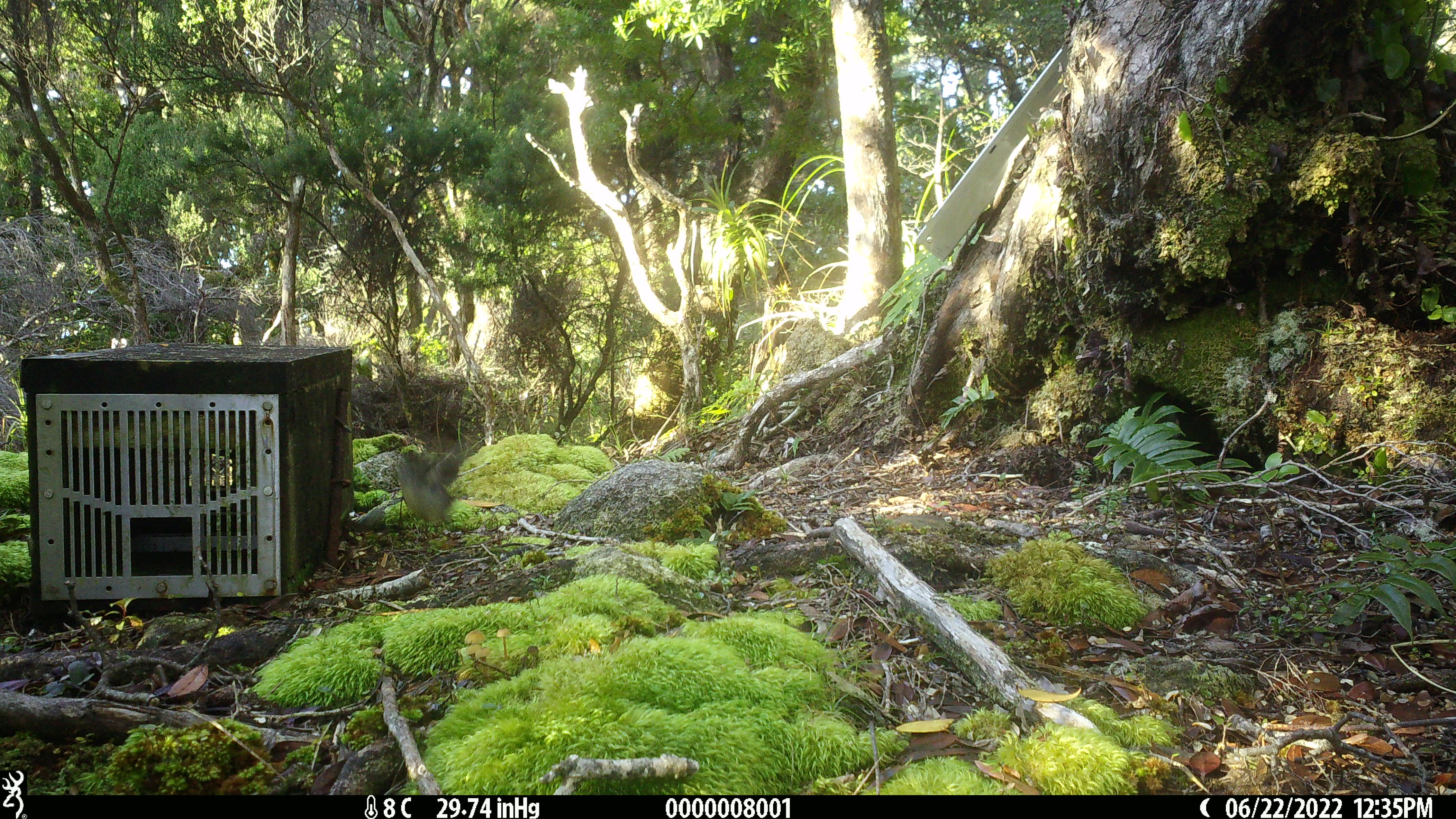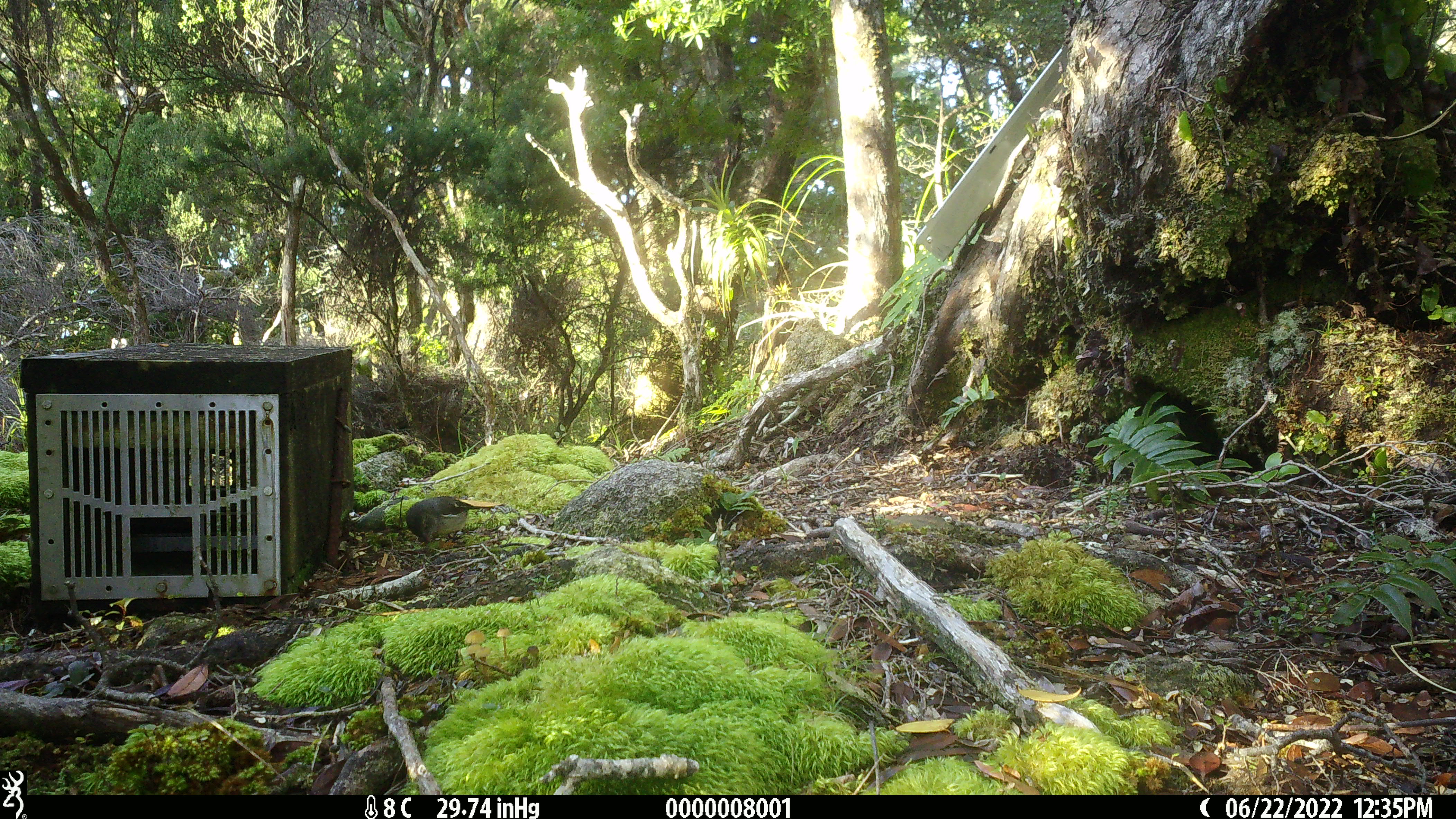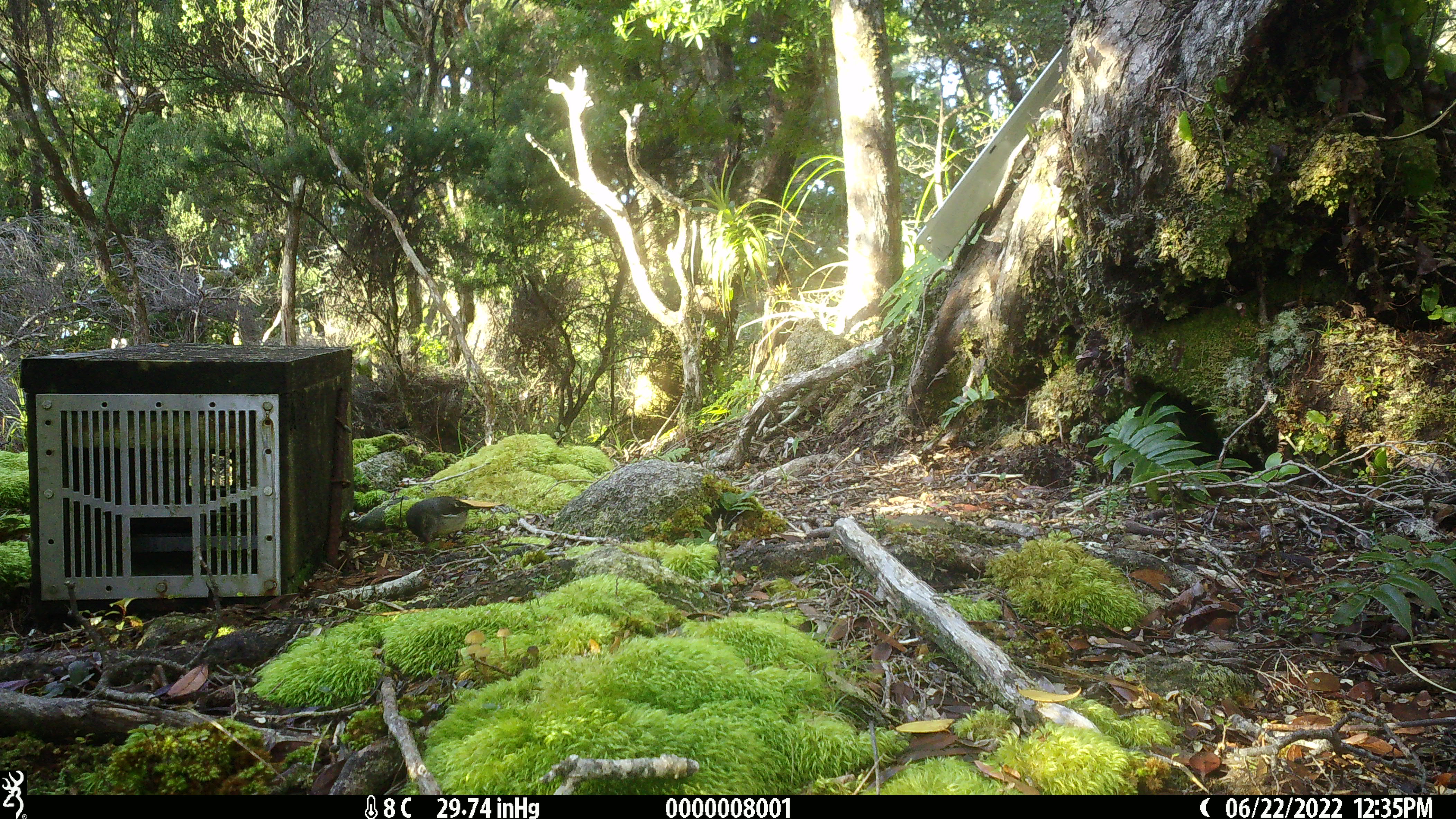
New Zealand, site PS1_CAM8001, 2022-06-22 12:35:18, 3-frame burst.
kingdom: Animalia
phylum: Chordata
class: Aves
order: Passeriformes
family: Petroicidae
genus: Petroica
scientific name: Petroica macrocephala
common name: tomtit